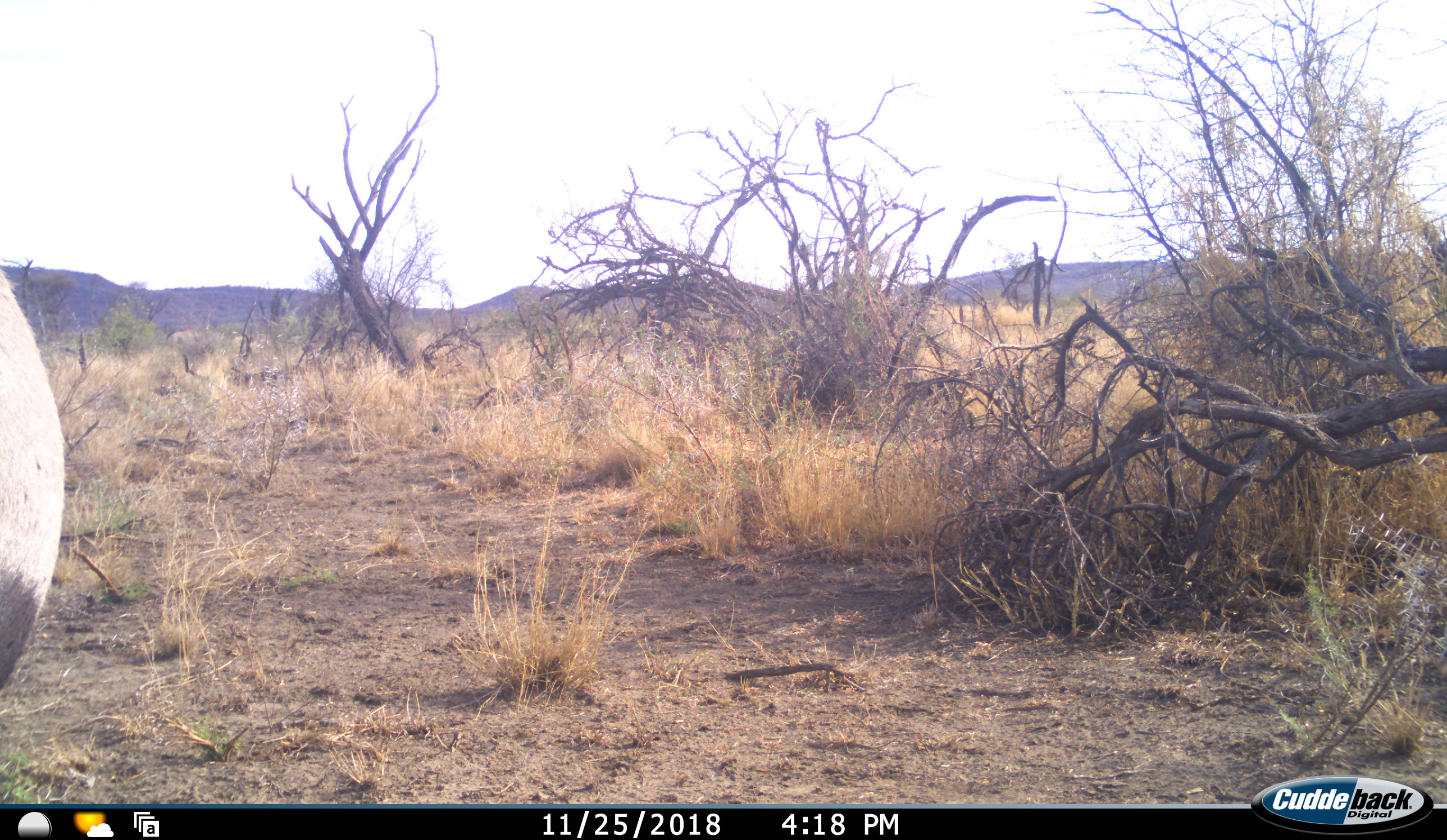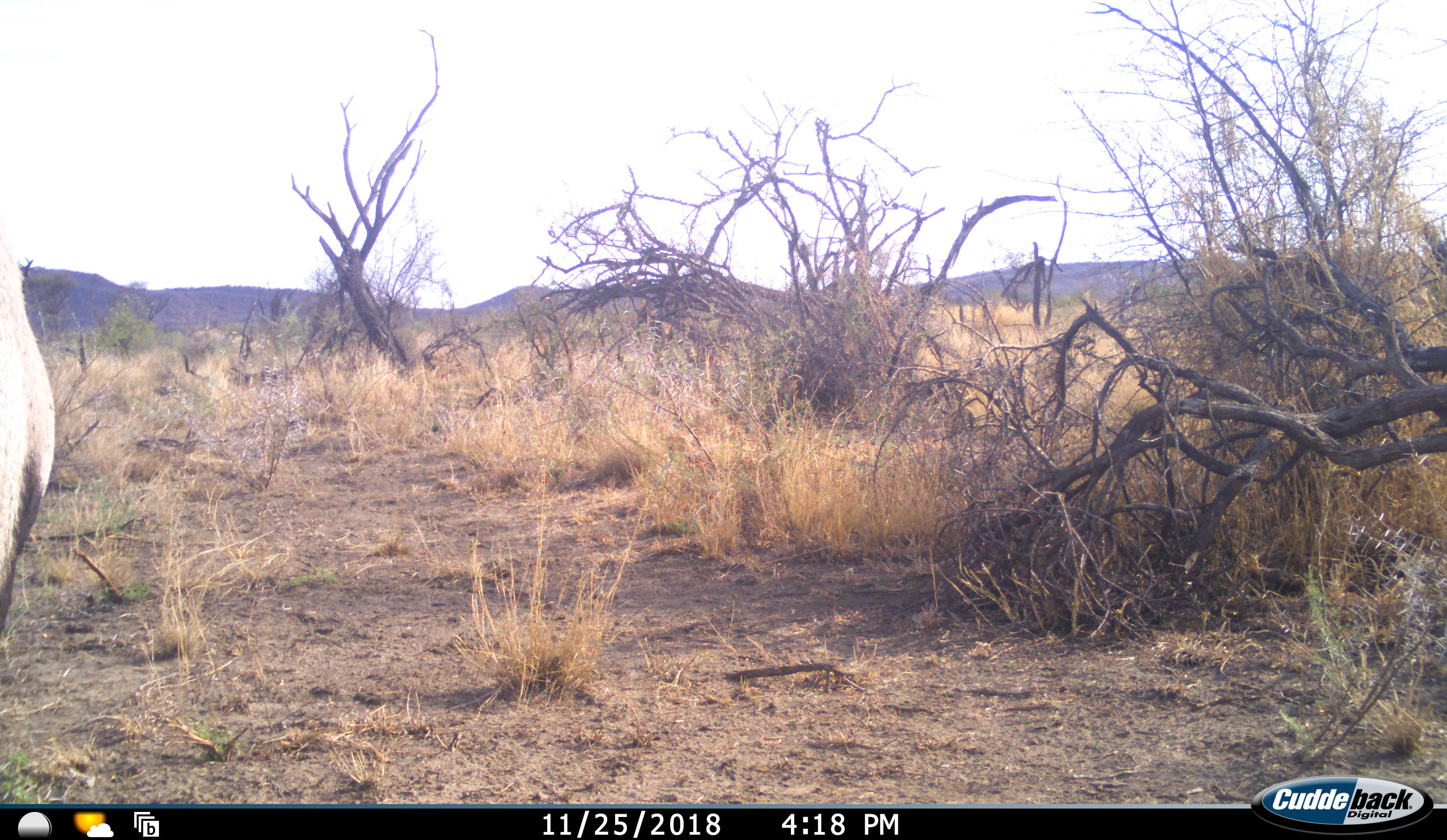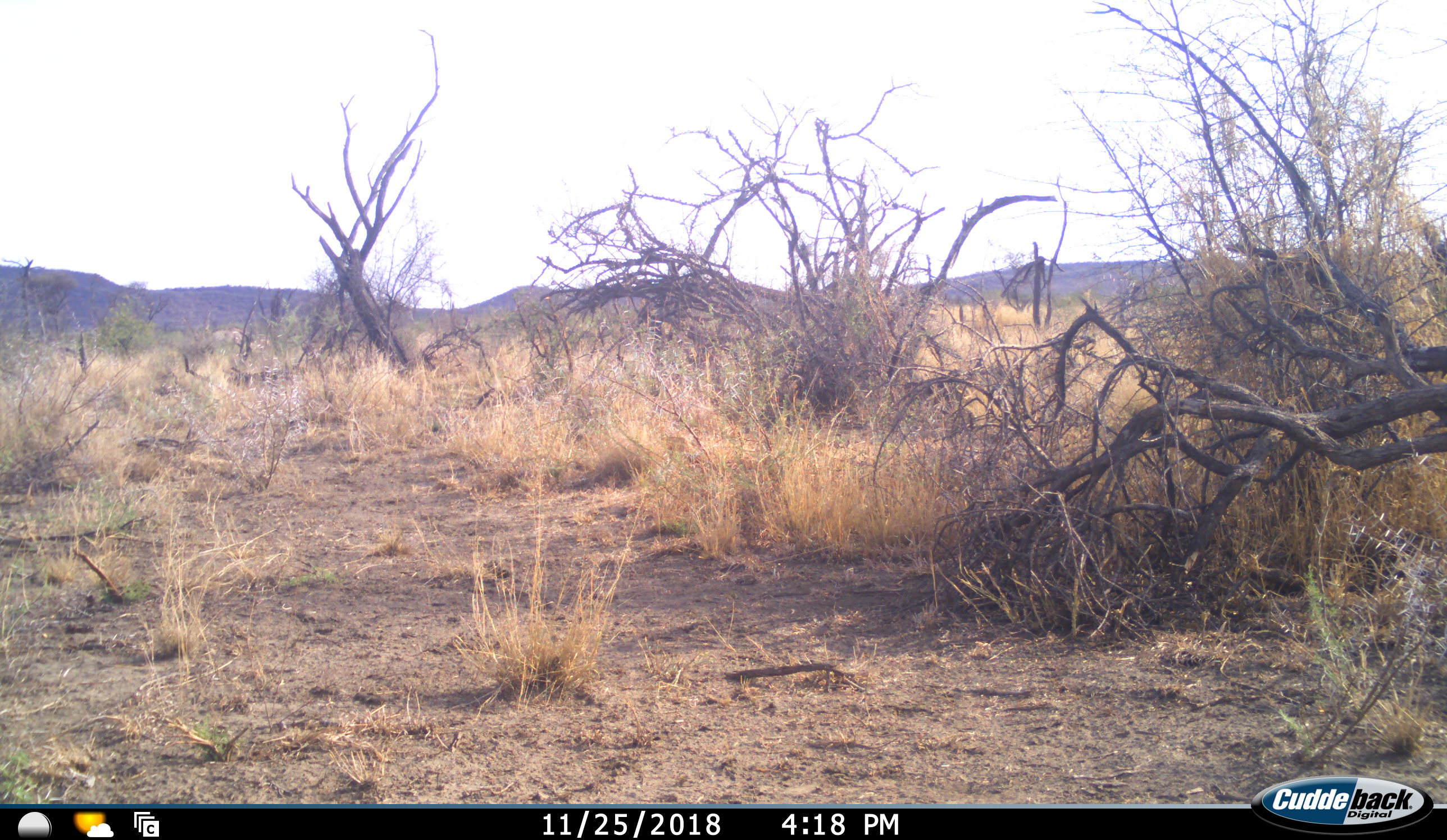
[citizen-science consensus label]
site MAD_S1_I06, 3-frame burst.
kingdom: Animalia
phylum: Chordata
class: Mammalia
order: Artiodactyla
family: Bovidae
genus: Oryx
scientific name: Oryx gazella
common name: gemsbok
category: oryx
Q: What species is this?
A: Oryx (gemsbok) (Oryx gazella).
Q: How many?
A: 2.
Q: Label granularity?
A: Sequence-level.